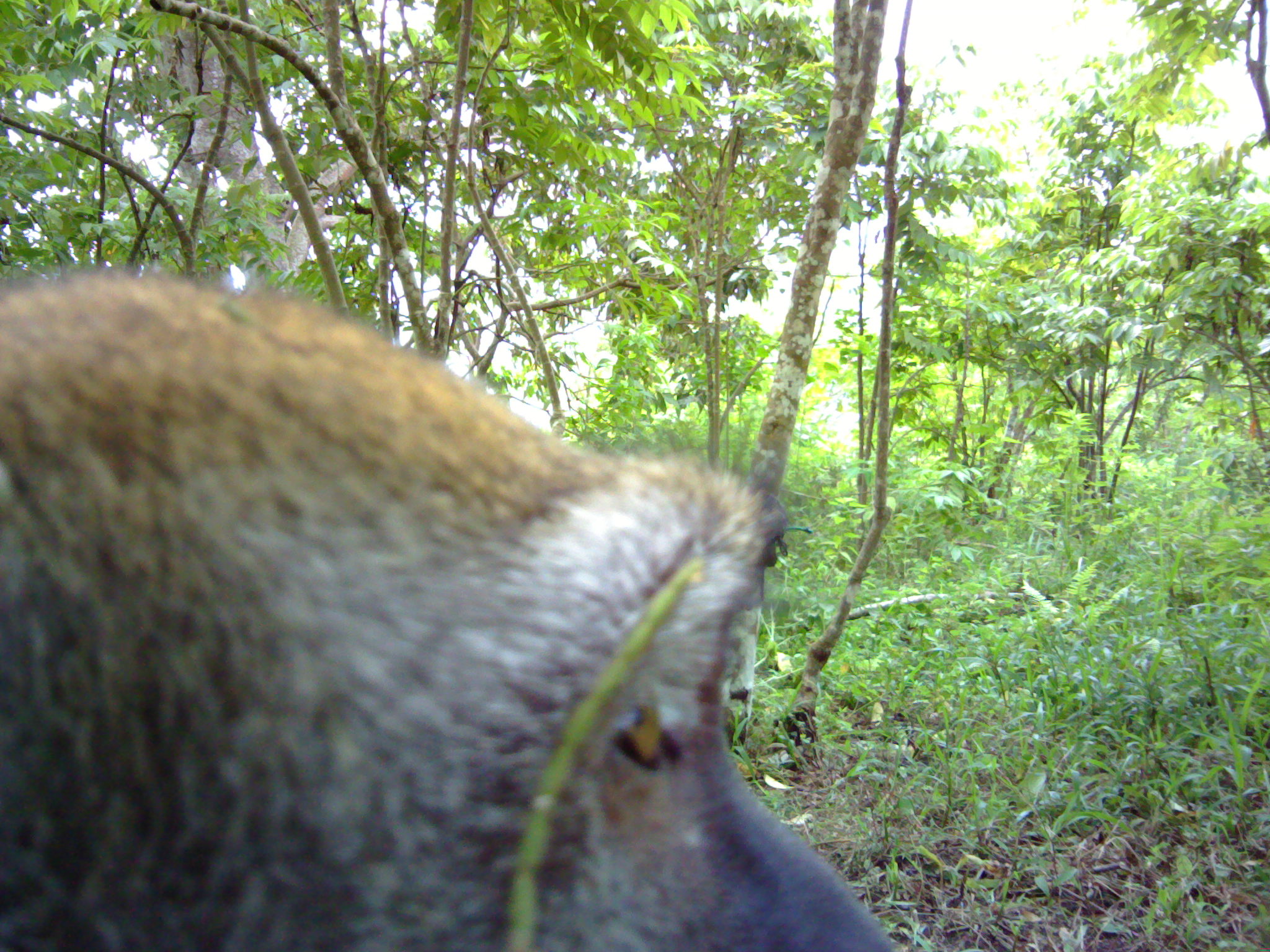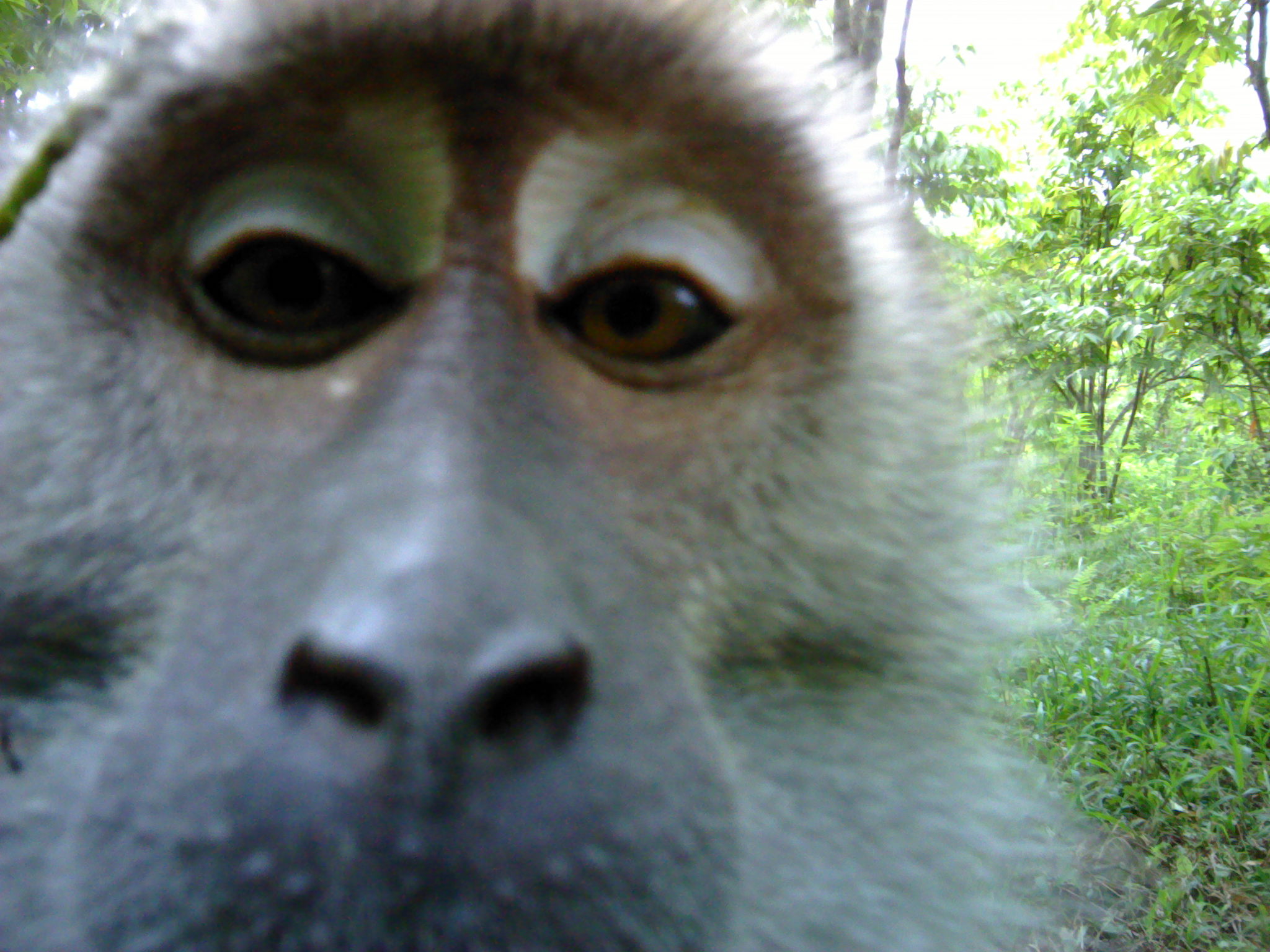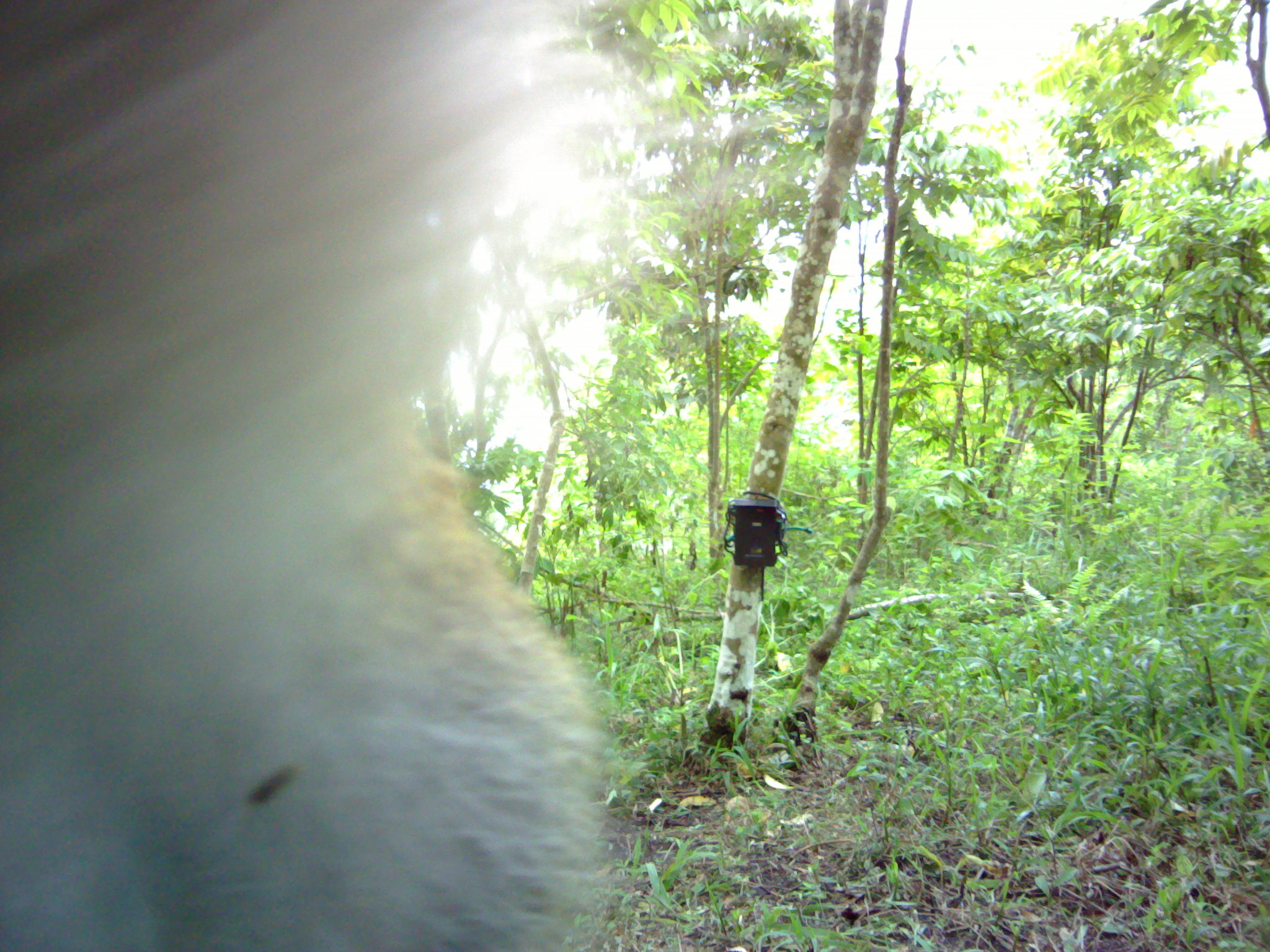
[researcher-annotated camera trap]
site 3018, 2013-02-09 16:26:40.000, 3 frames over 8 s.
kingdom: Animalia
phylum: Chordata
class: Mammalia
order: Primates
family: Cercopithecidae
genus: Macaca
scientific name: Macaca fascicularis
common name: crab-eating macaque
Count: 1.